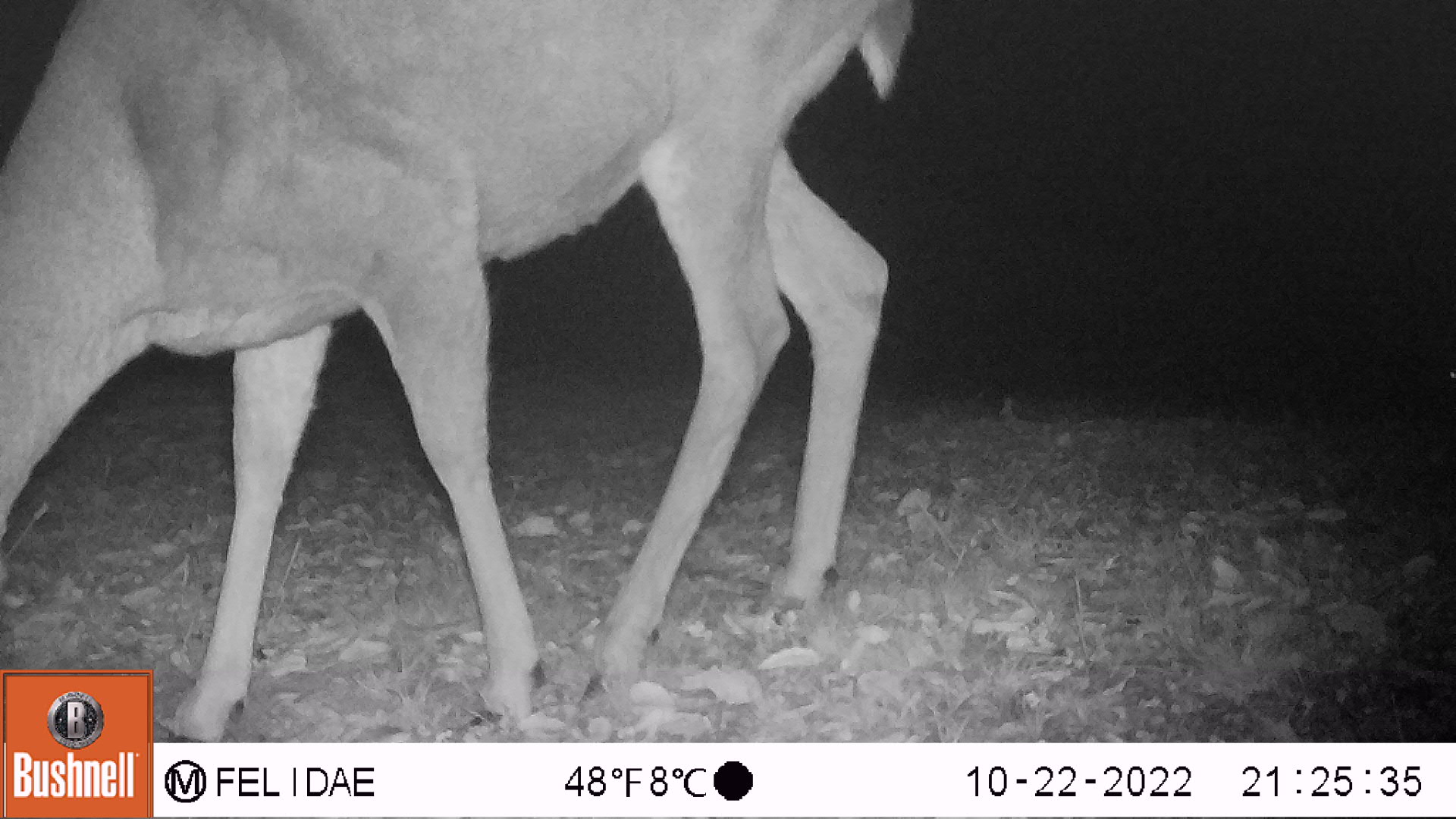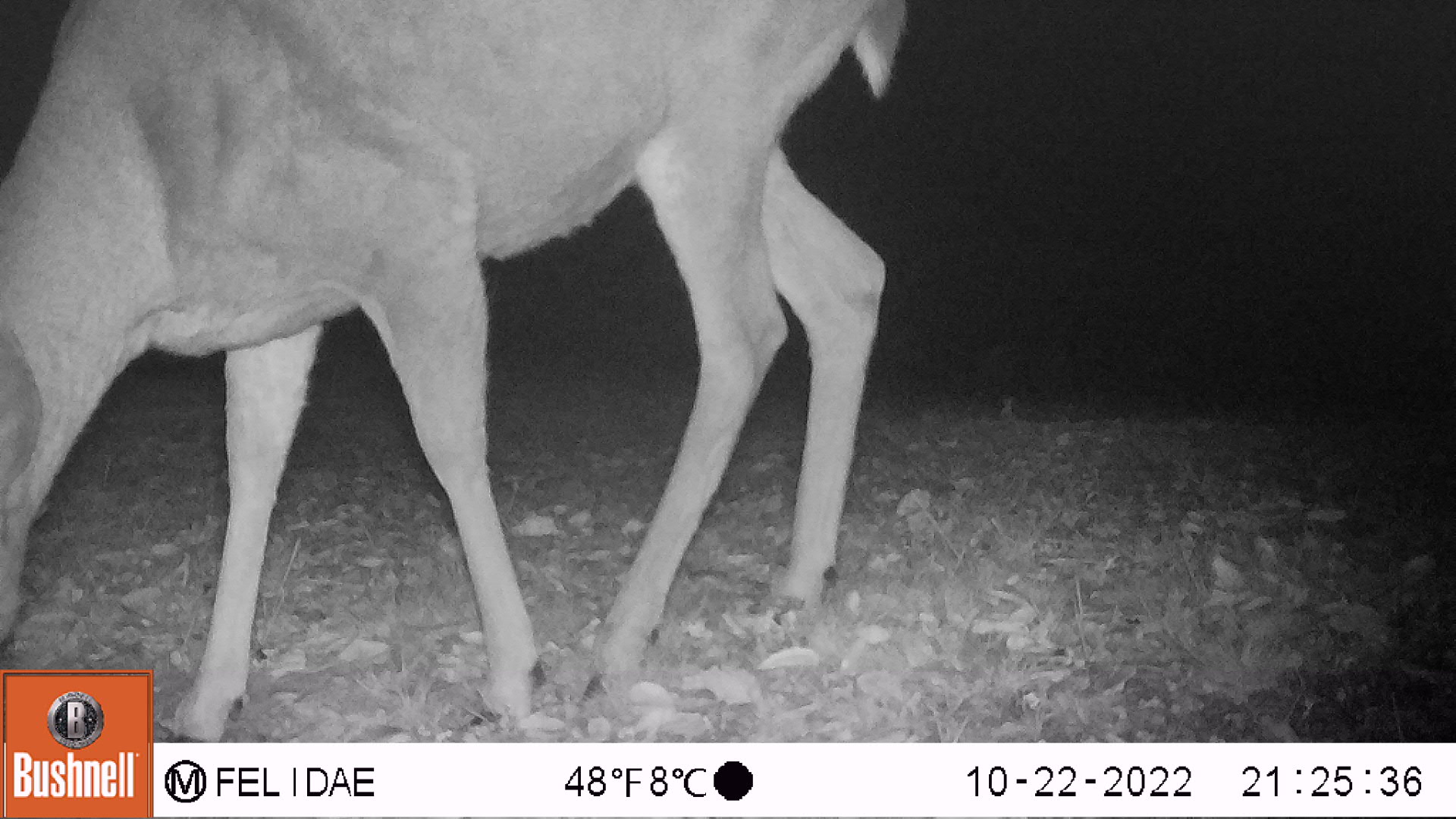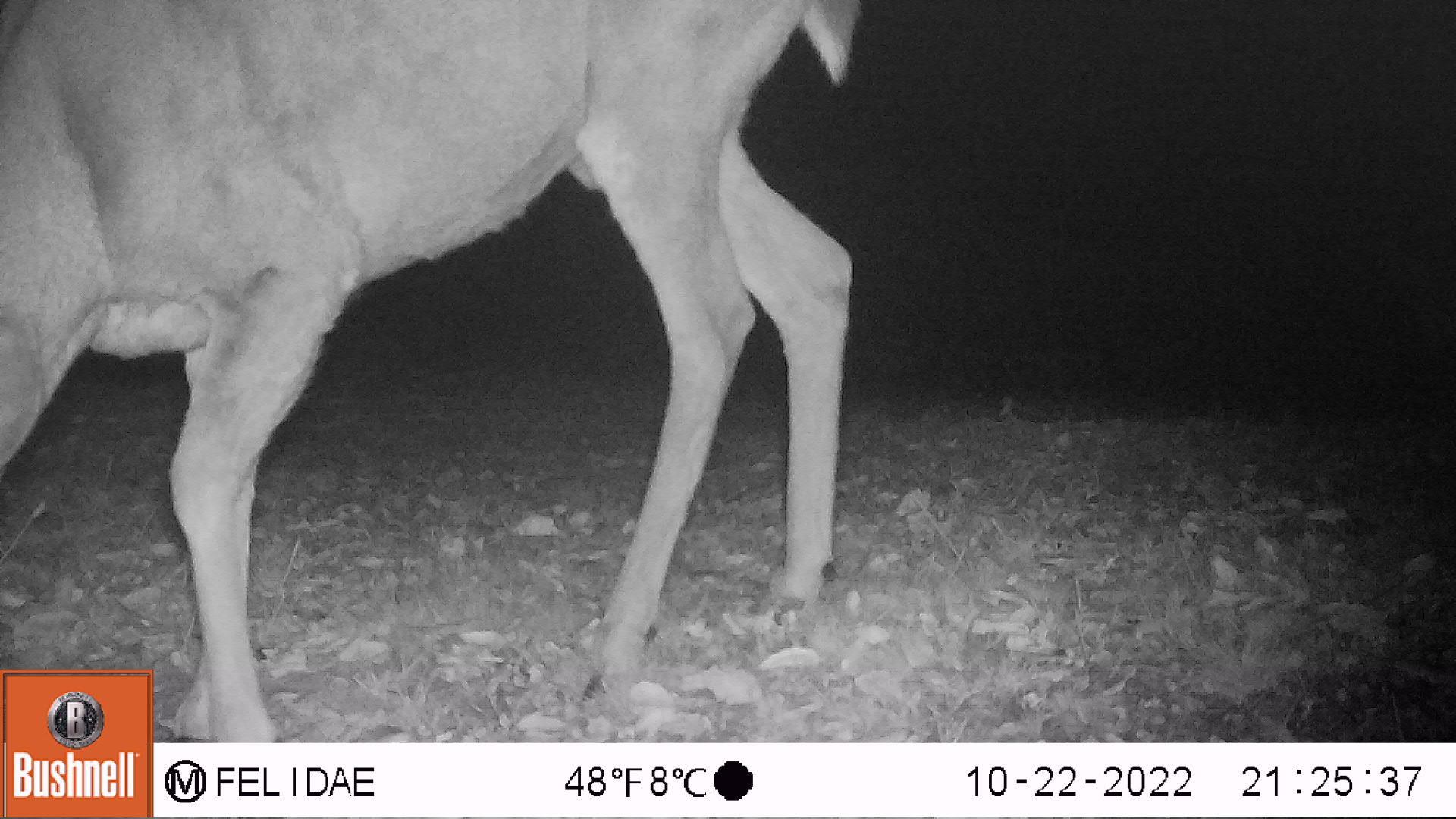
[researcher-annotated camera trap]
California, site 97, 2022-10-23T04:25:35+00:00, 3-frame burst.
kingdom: Animalia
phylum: Chordata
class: Mammalia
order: Artiodactyla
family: Cervidae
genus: Odocoileus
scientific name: Odocoileus hemionus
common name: mule deer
Mule deer (Odocoileus hemionus).